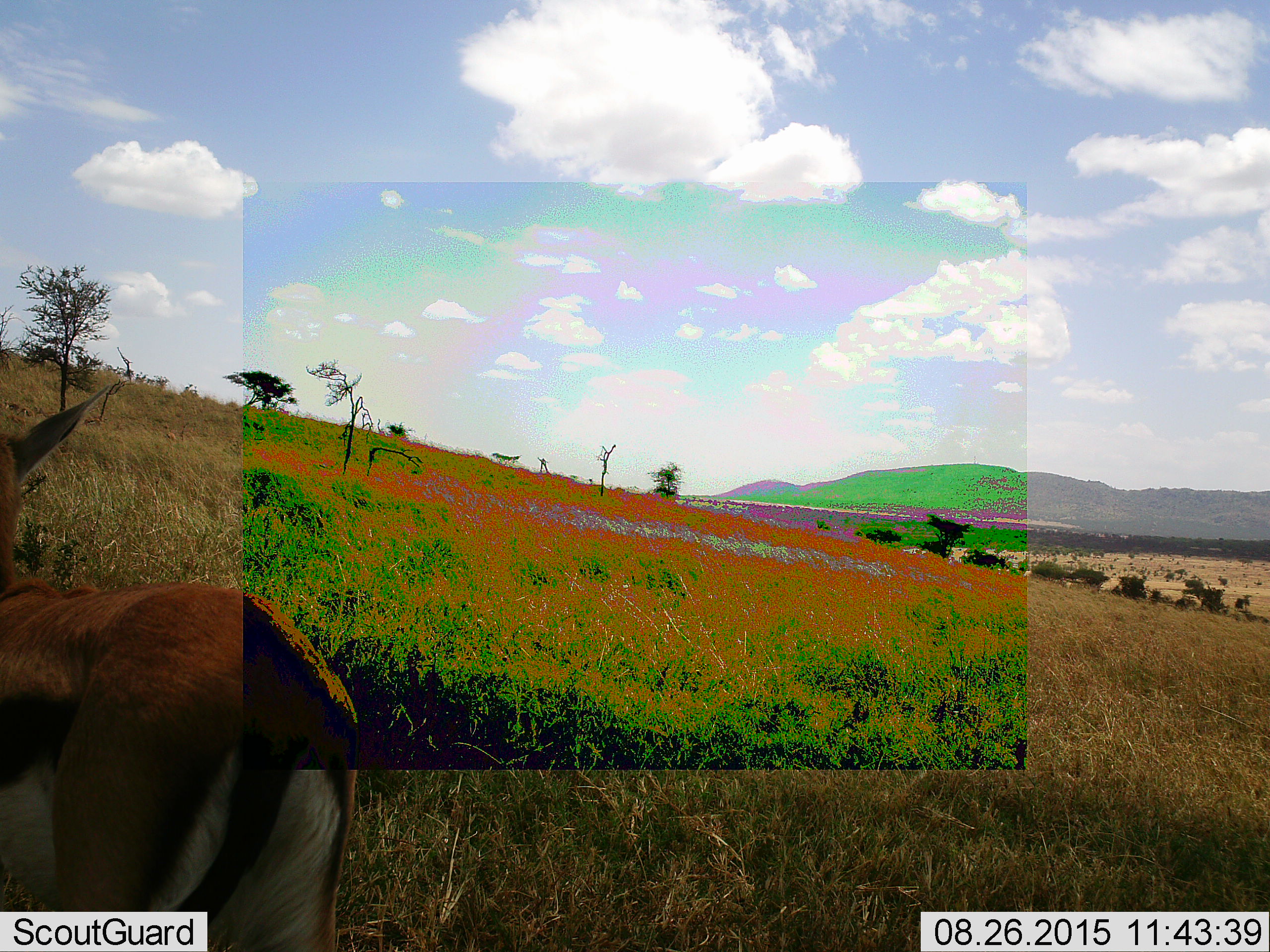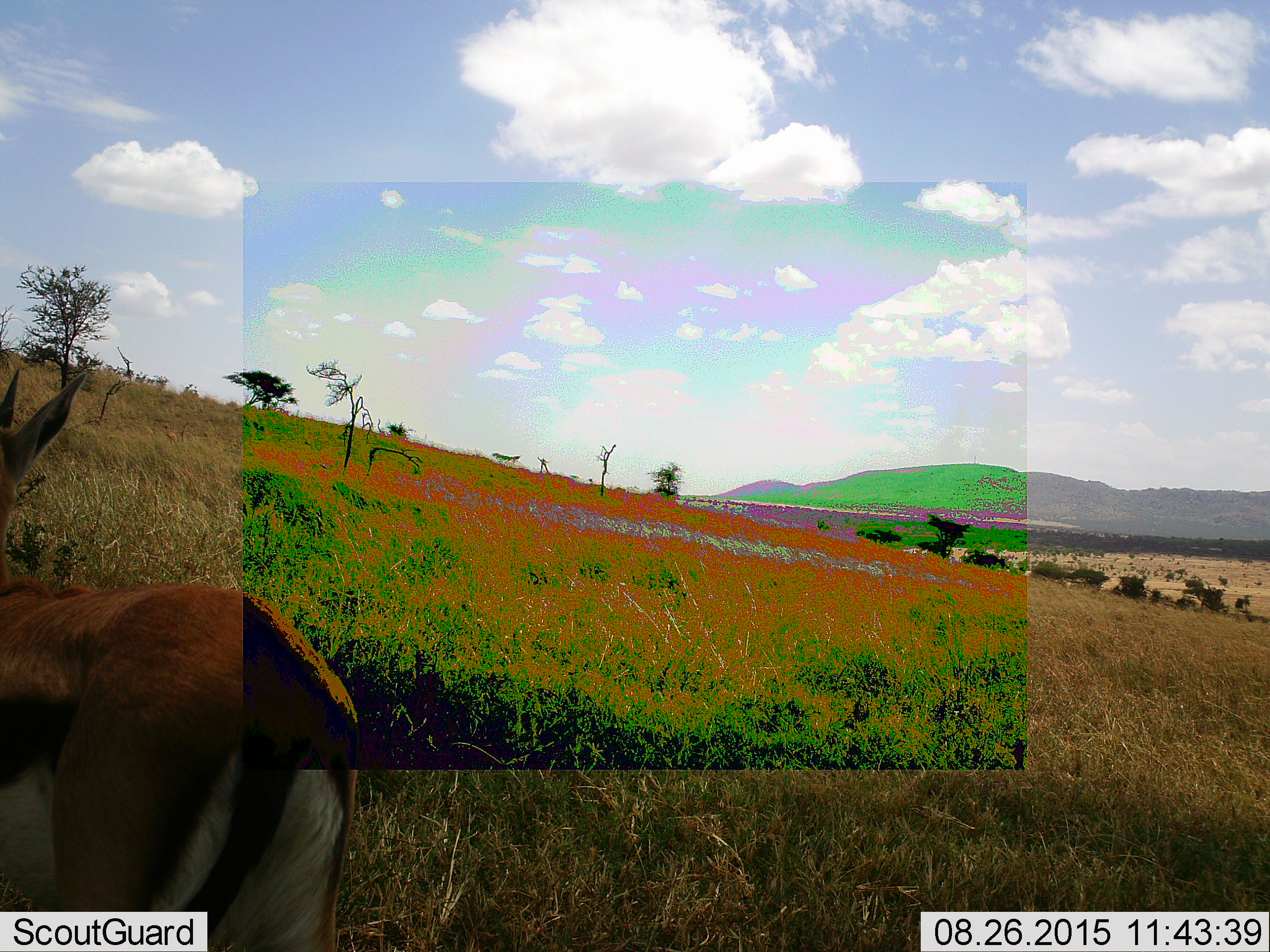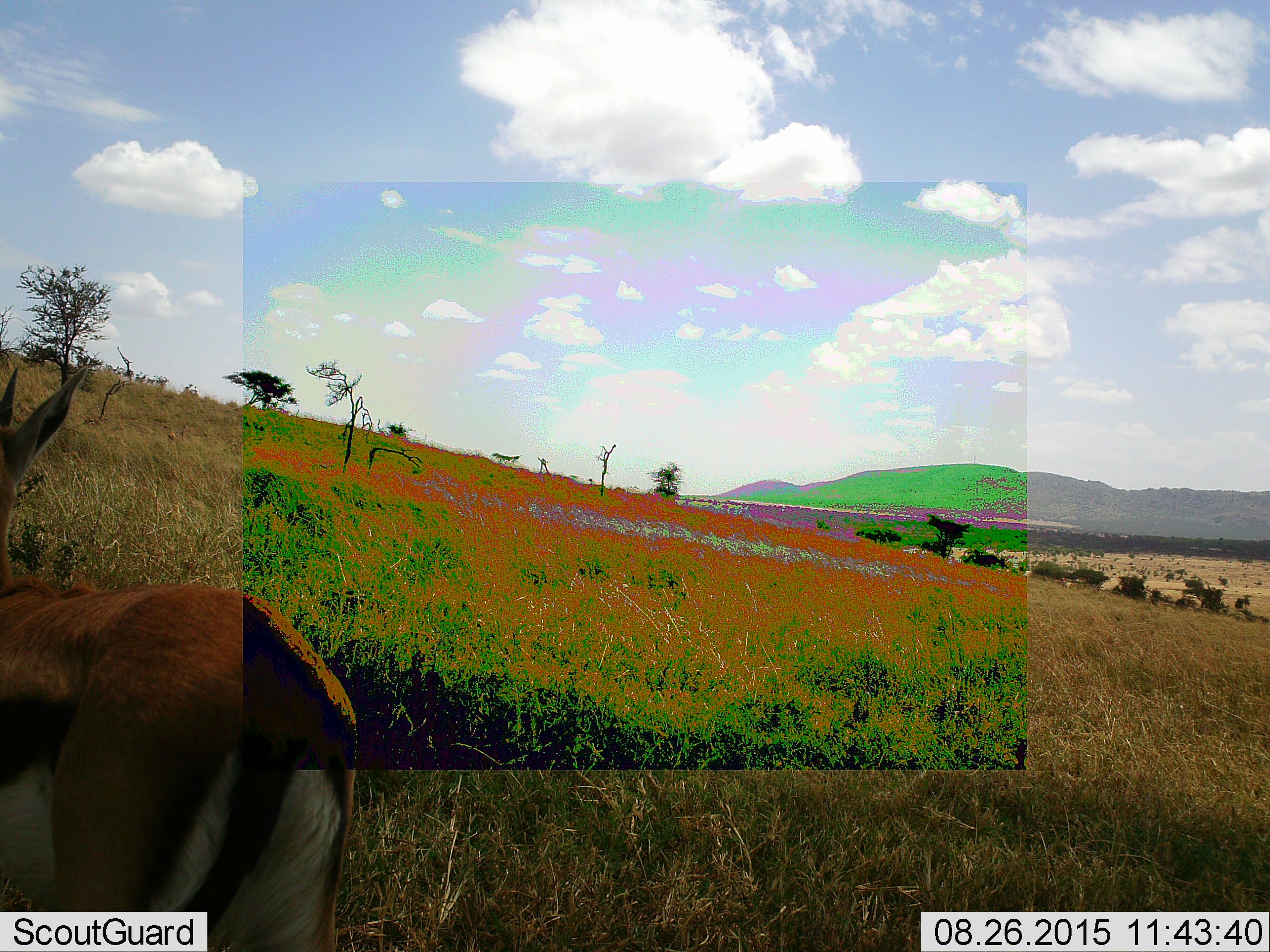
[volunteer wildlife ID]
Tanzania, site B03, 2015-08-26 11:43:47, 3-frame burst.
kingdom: Animalia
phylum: Chordata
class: Mammalia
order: Artiodactyla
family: Bovidae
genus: Eudorcas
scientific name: Eudorcas thomsonii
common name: thomson's gazelle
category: gazellethomsons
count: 1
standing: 88%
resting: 0%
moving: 12%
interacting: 0%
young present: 0%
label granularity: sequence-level